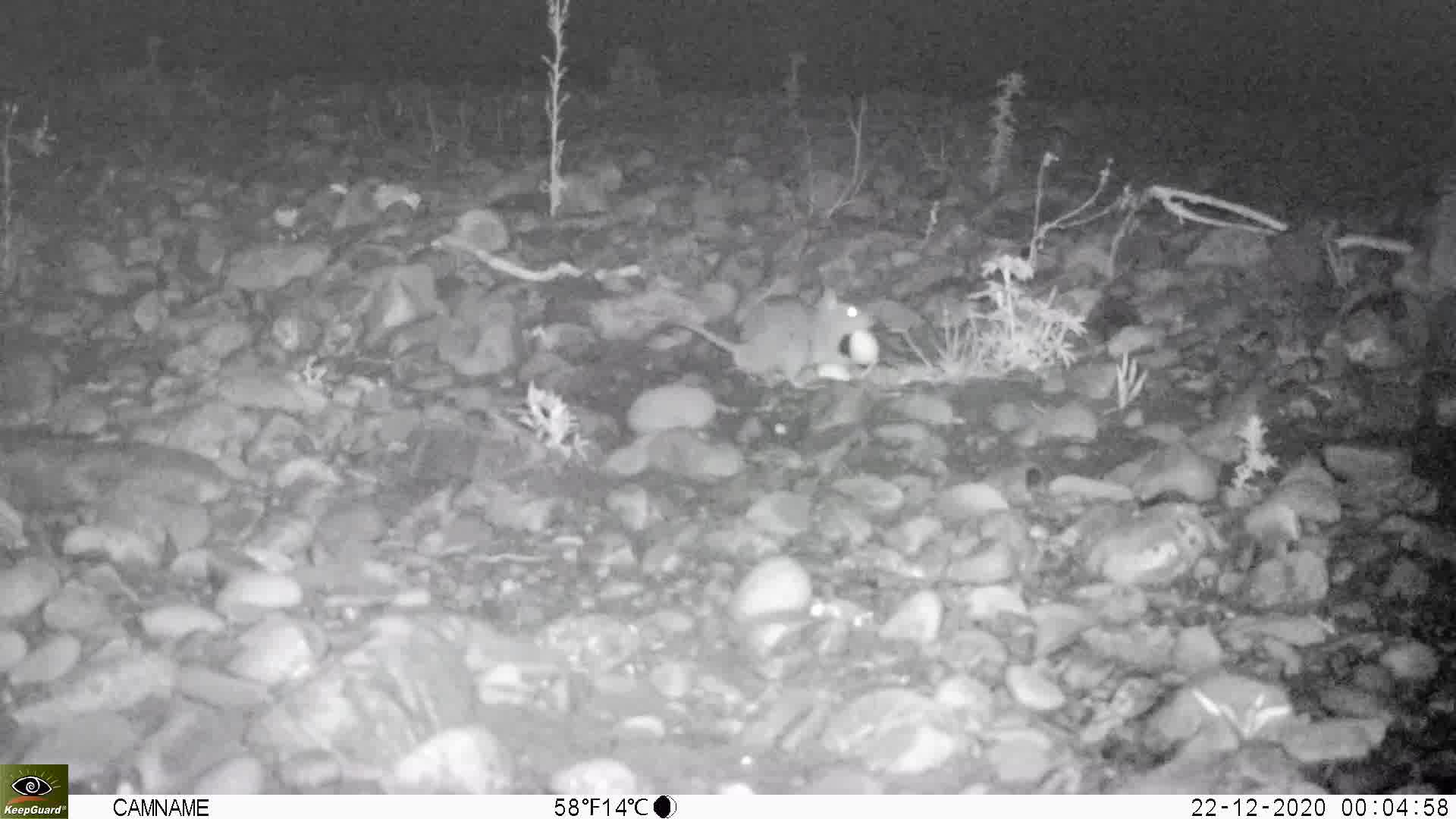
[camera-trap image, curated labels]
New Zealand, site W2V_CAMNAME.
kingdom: Animalia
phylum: Chordata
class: Mammalia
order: Rodentia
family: Muridae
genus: Rattus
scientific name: Rattus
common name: rat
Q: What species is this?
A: Rat (Rattus).